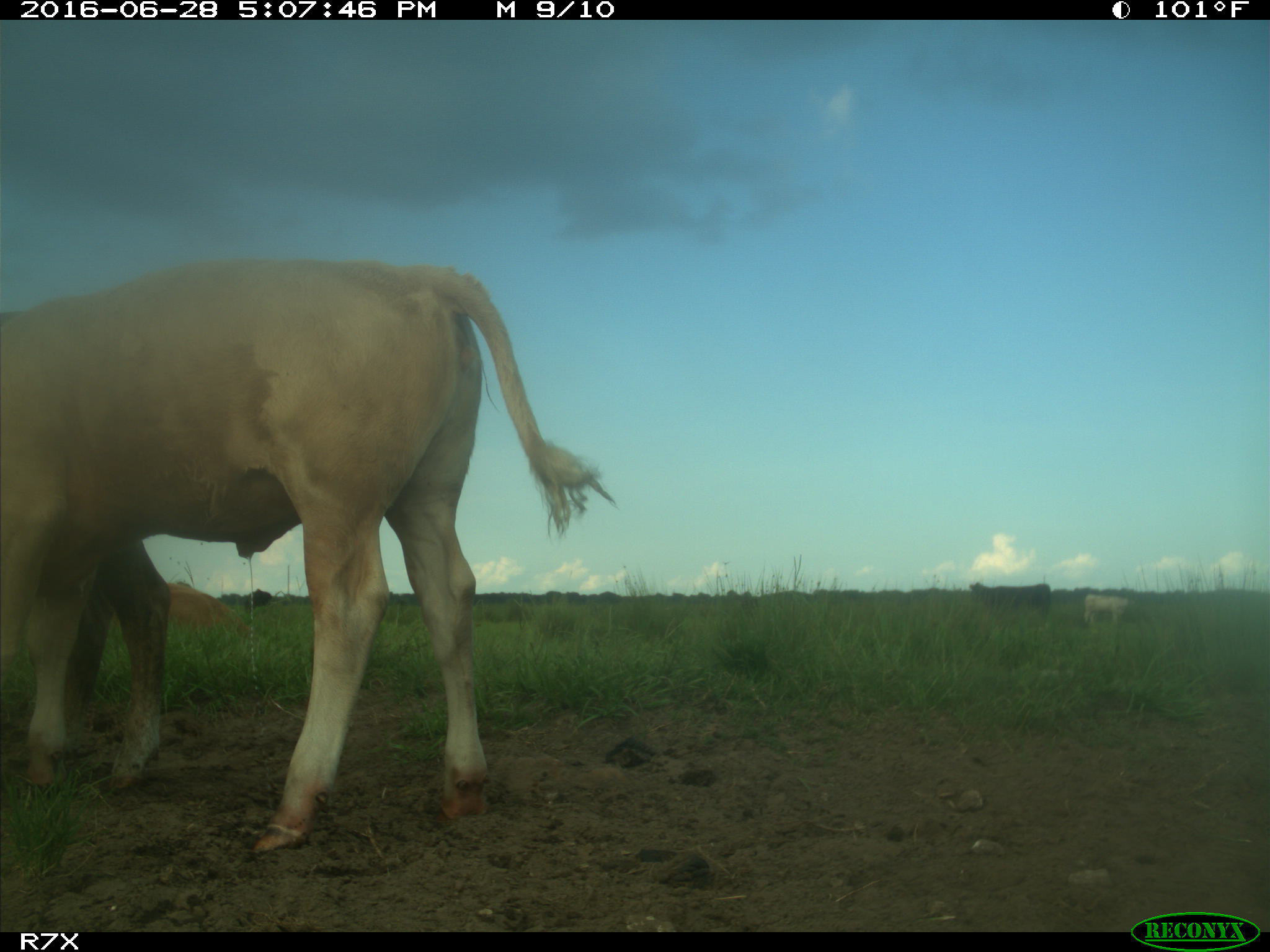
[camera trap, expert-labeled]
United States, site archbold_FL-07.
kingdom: Animalia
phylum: Chordata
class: Mammalia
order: Artiodactyla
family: Bovidae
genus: Bos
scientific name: Bos taurus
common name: domestic cow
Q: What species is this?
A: Bos taurus (domestic cow).